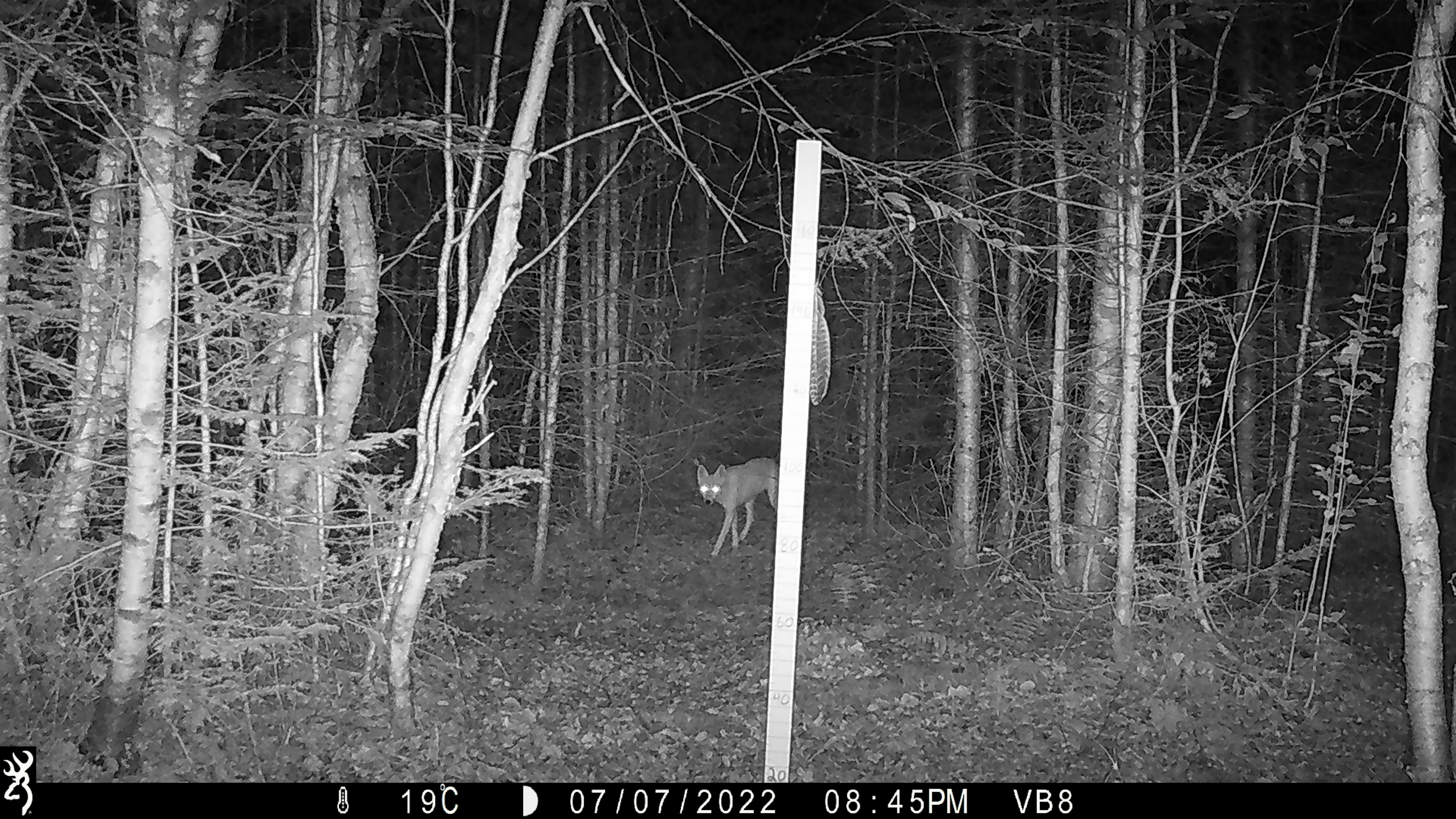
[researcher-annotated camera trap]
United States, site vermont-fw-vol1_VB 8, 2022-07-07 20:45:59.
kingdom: Animalia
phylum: Chordata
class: Mammalia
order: Carnivora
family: Canidae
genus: Canis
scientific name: Canis latrans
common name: coyote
Coyote (Canis latrans).